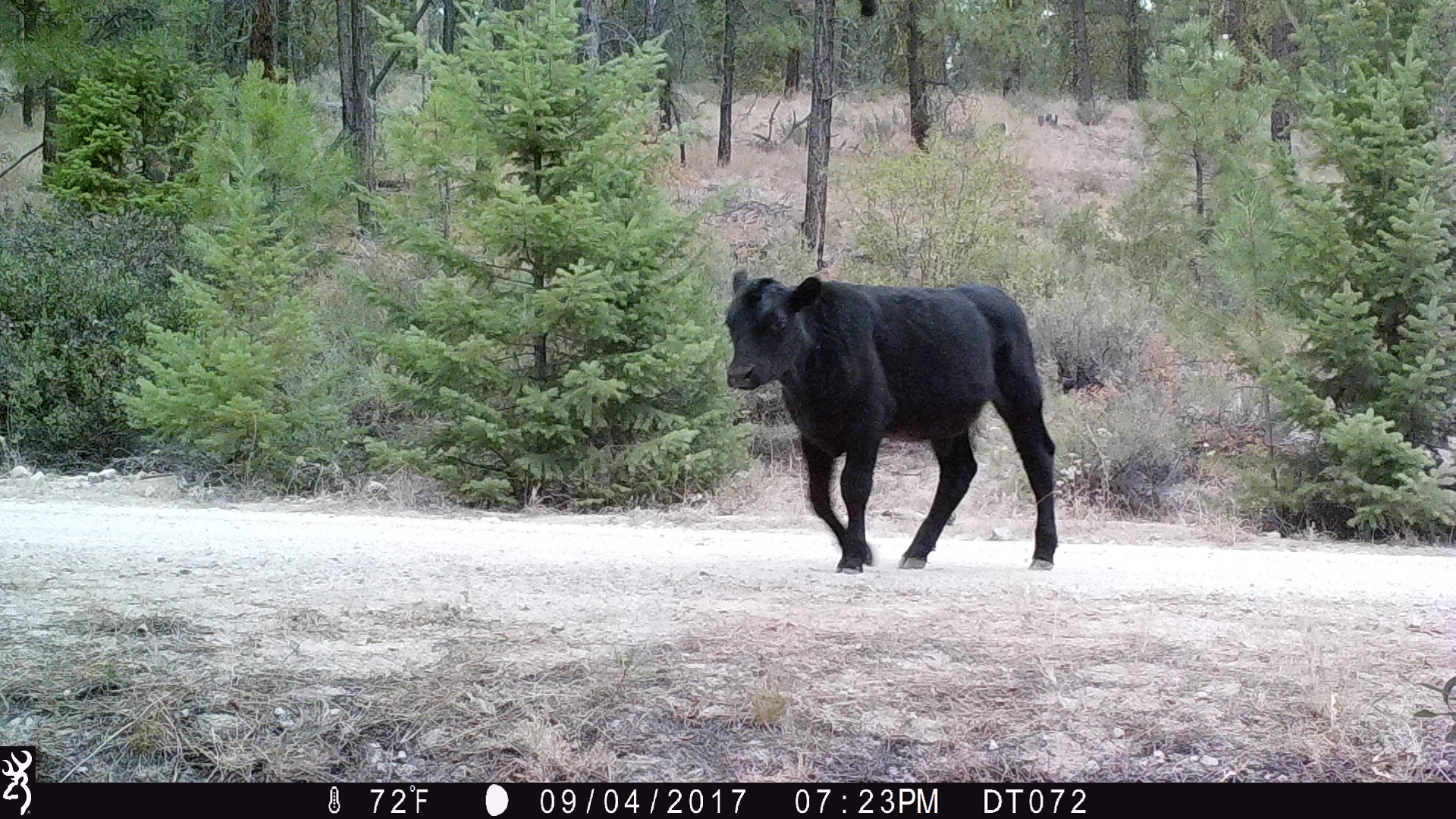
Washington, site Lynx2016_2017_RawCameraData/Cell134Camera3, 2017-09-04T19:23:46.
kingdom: Animalia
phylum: Chordata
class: Mammalia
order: Artiodactyla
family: Bovidae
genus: Bos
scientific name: Bos taurus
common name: domestic cattle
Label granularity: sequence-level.